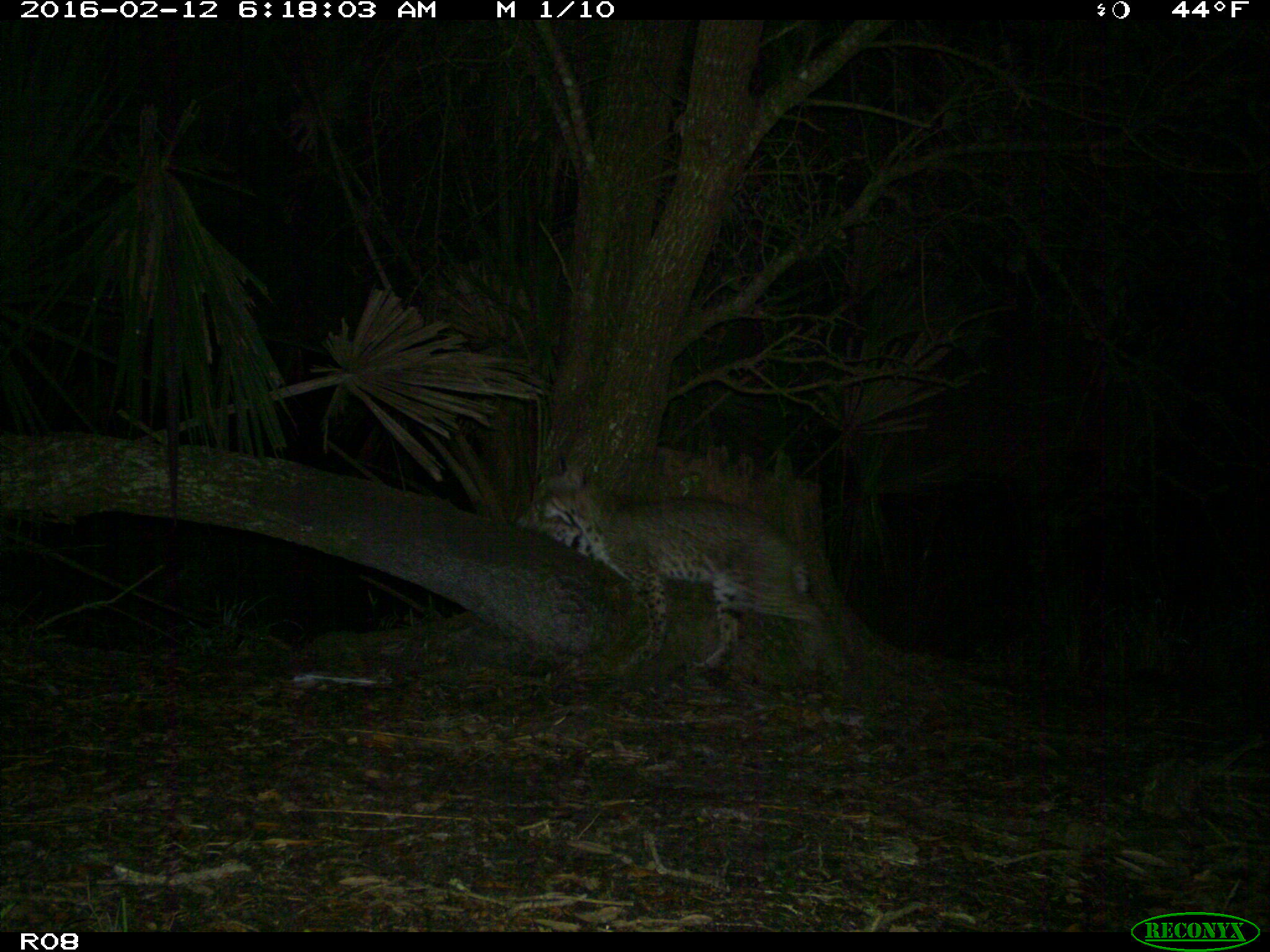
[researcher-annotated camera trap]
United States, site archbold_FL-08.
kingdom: Animalia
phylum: Chordata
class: Mammalia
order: Carnivora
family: Felidae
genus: Lynx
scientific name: Lynx rufus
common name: bobcat